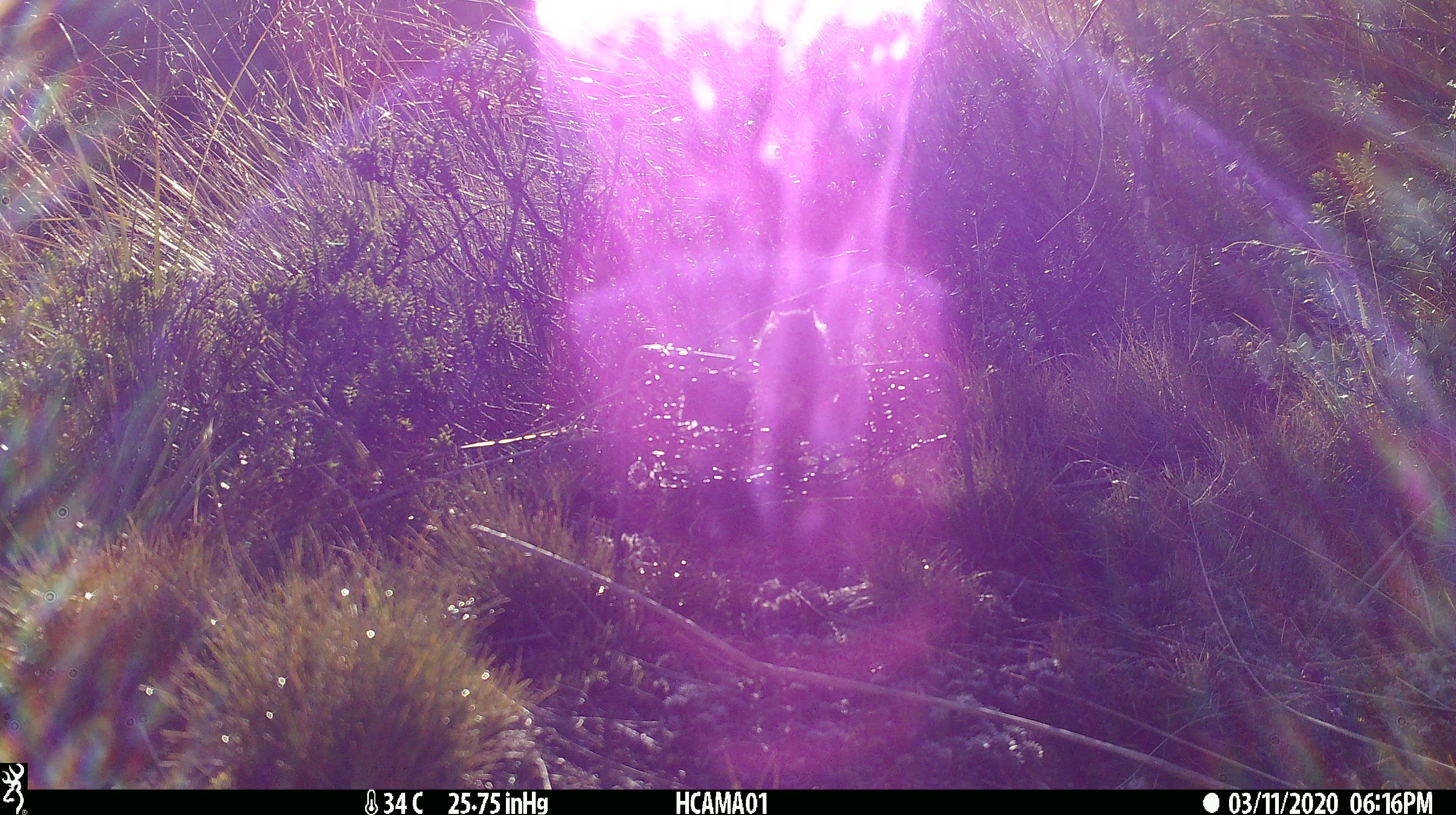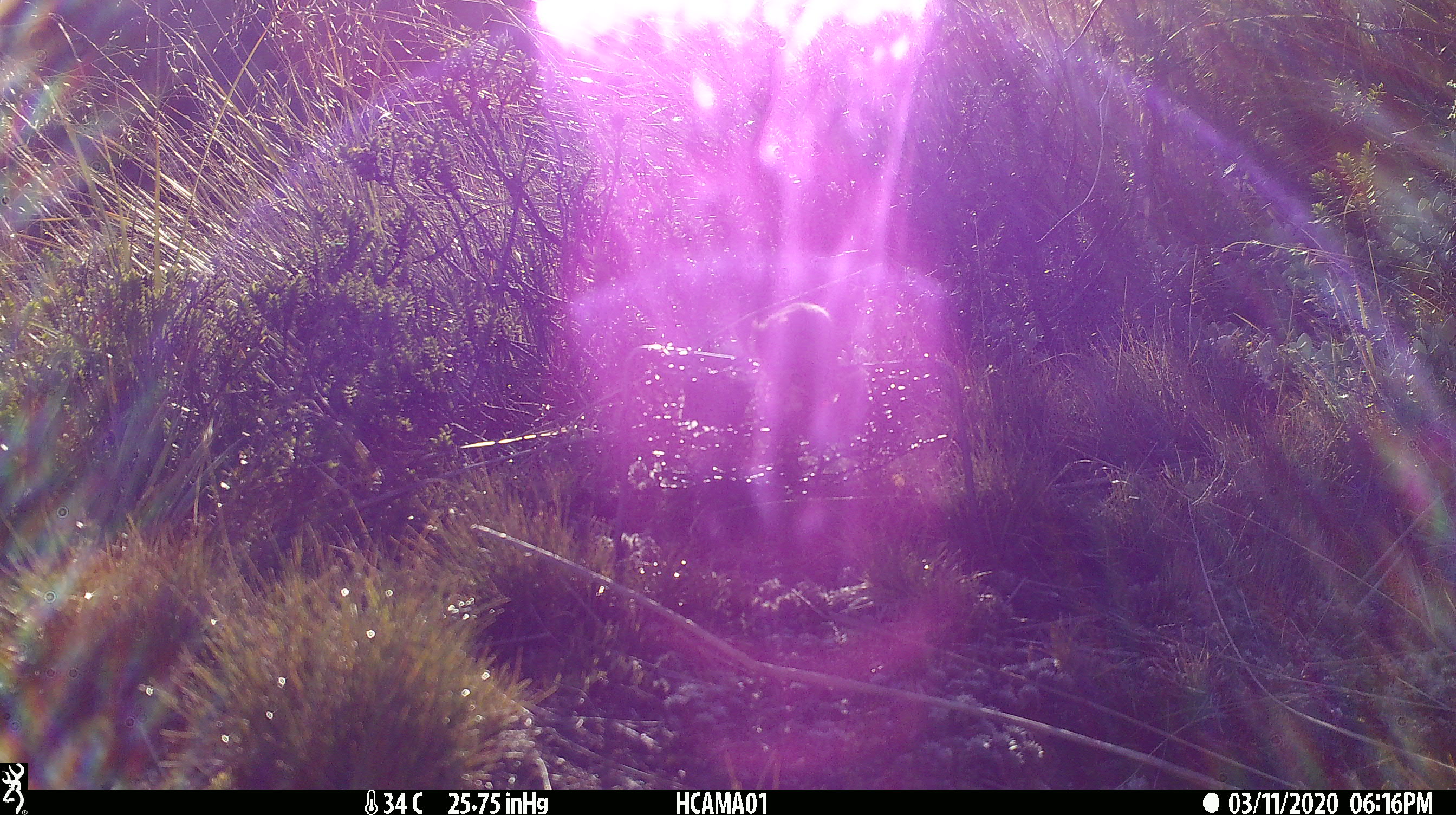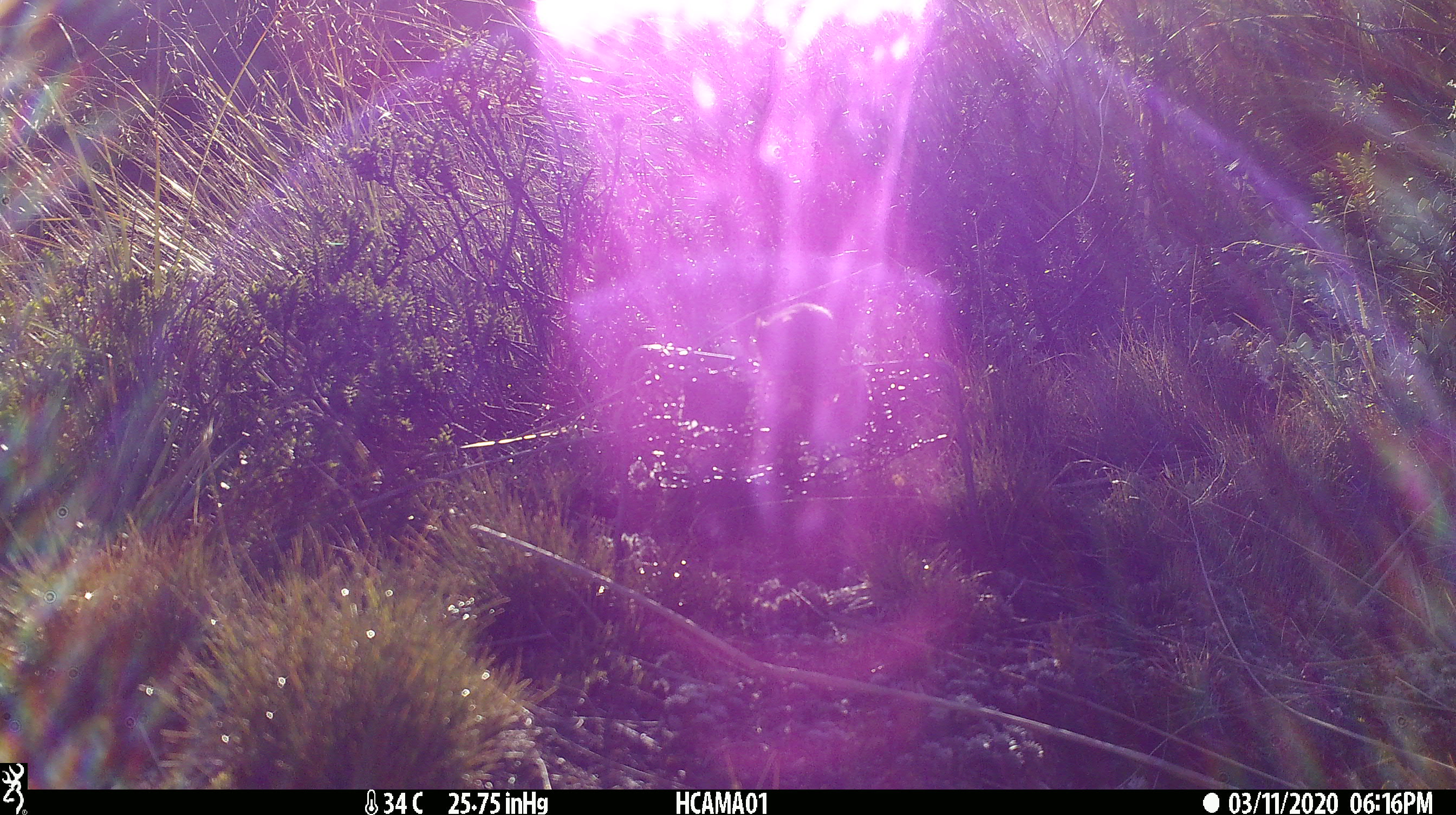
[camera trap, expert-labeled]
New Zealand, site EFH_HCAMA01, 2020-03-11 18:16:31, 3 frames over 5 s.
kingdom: Animalia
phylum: Chordata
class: Mammalia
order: Rodentia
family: Muridae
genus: Mus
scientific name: Mus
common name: mouse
Mouse (Mus).